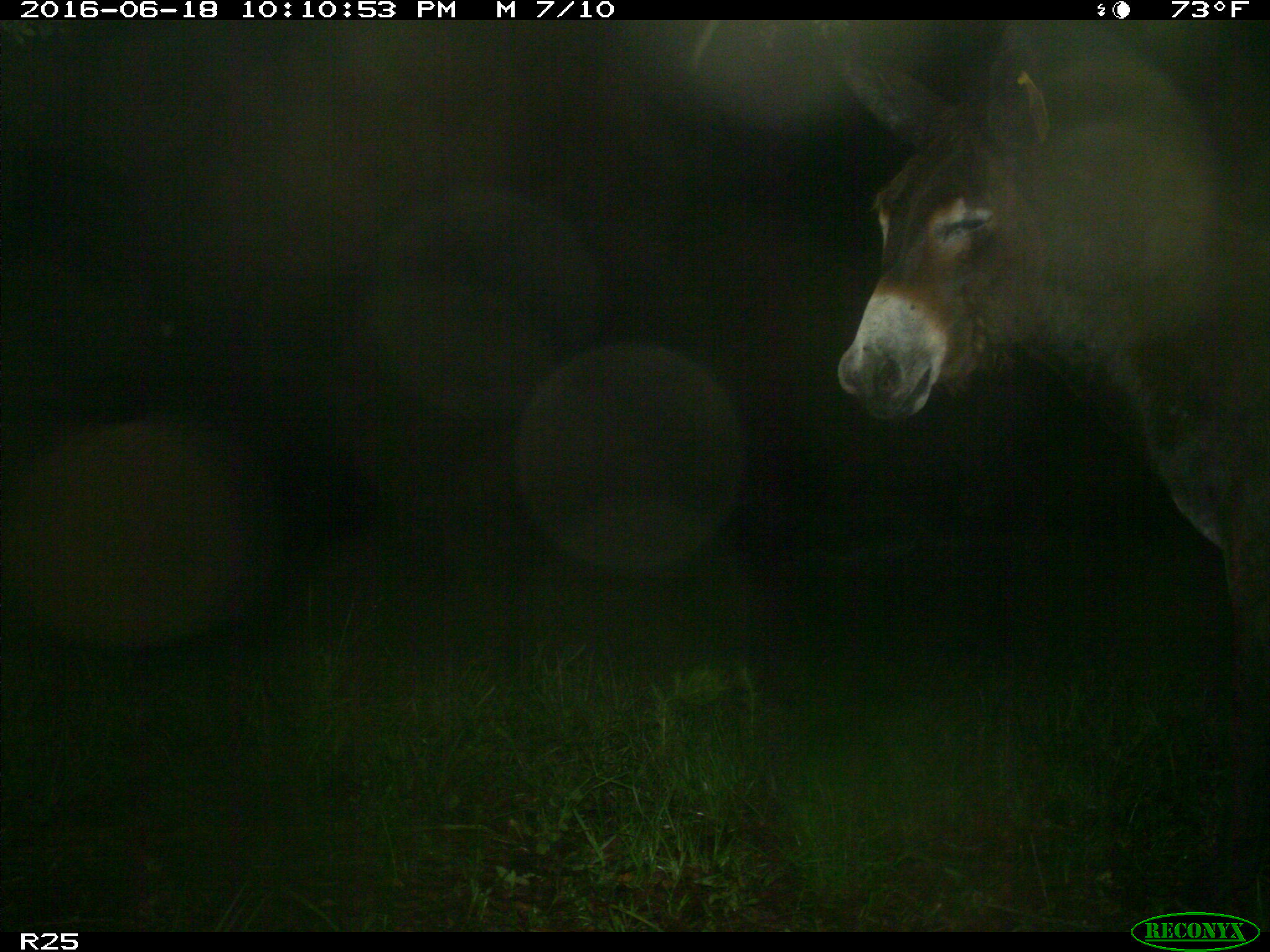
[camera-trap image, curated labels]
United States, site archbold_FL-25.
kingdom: Animalia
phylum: Chordata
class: Mammalia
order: Perissodactyla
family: Equidae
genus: Equus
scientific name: Equus africanus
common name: african wild ass